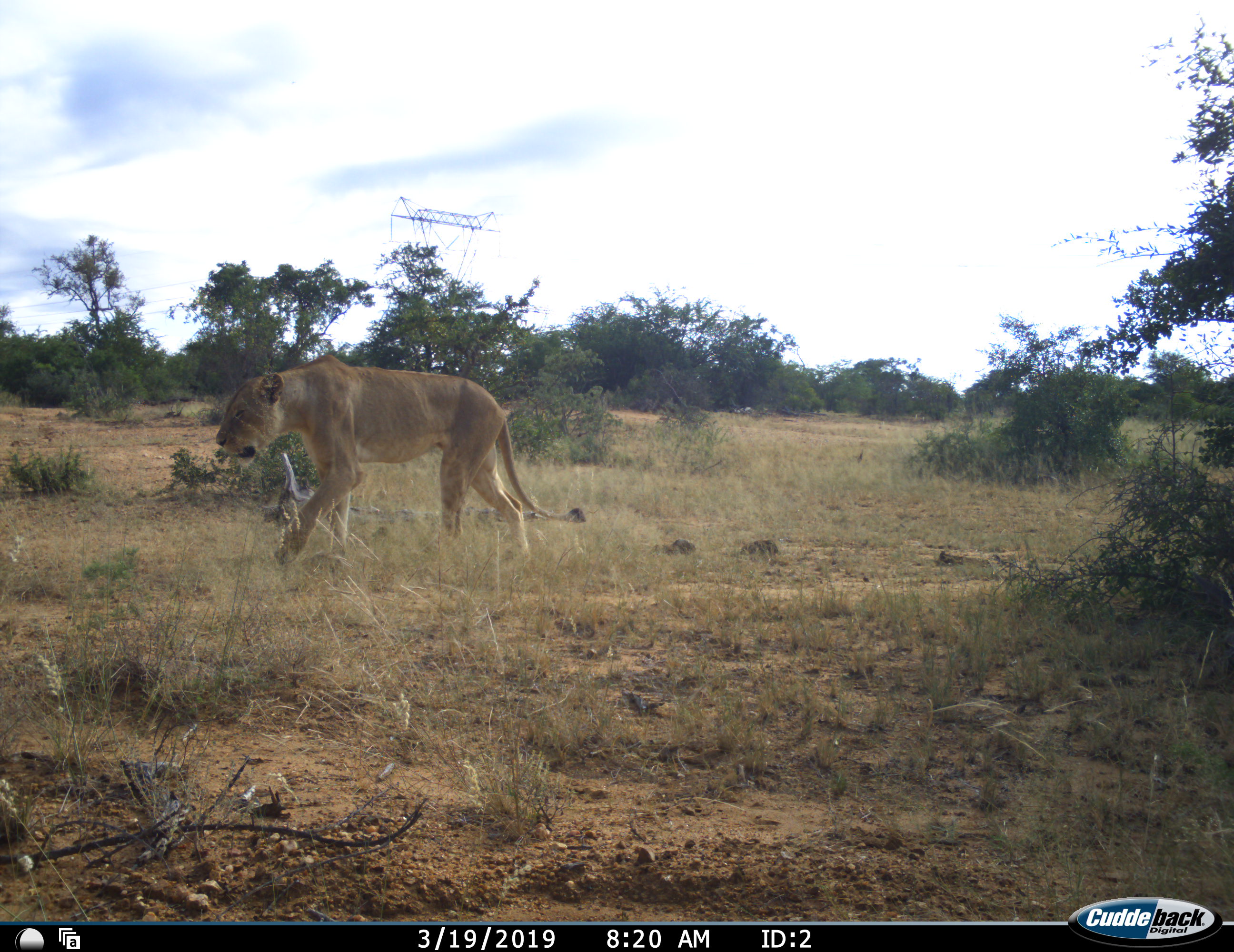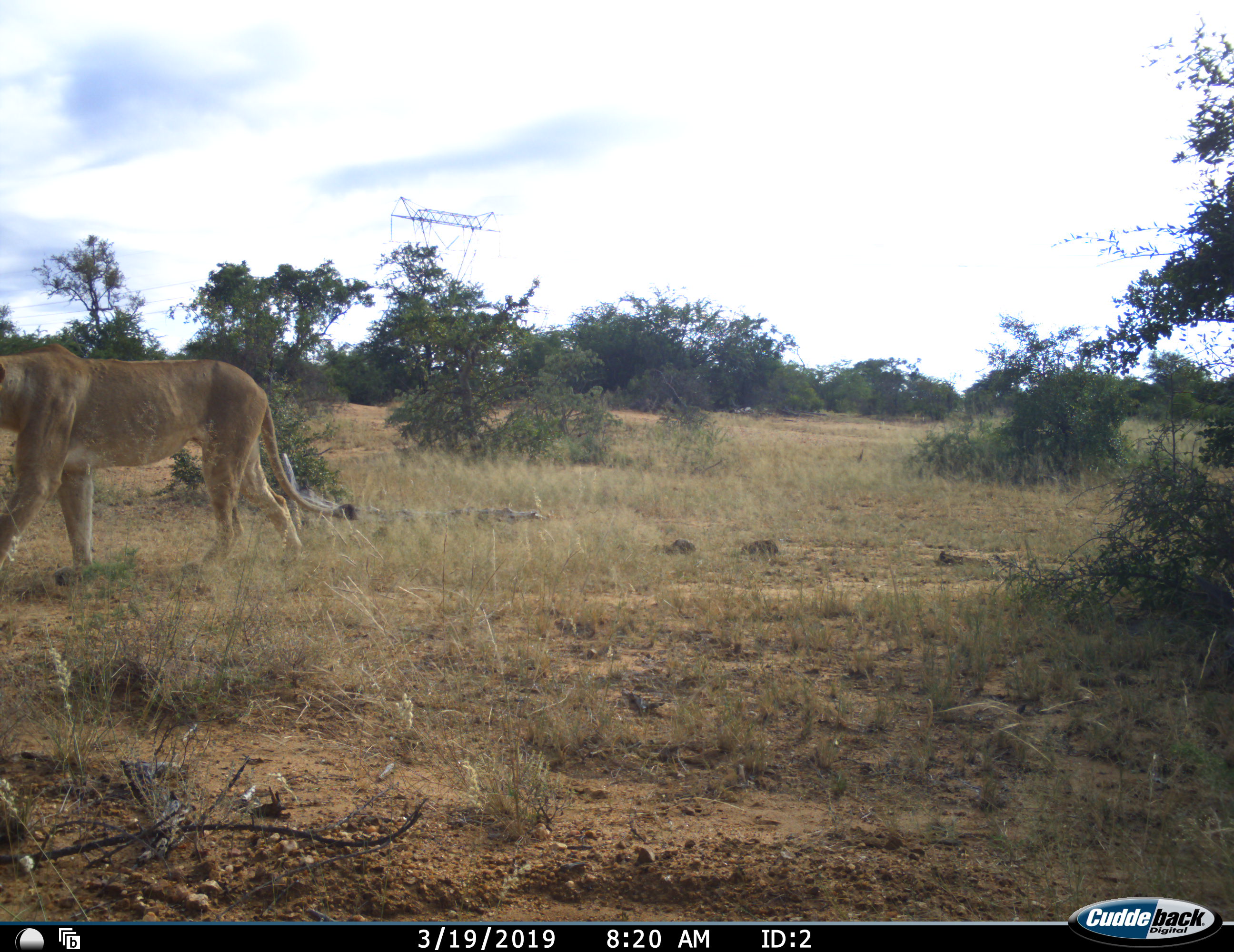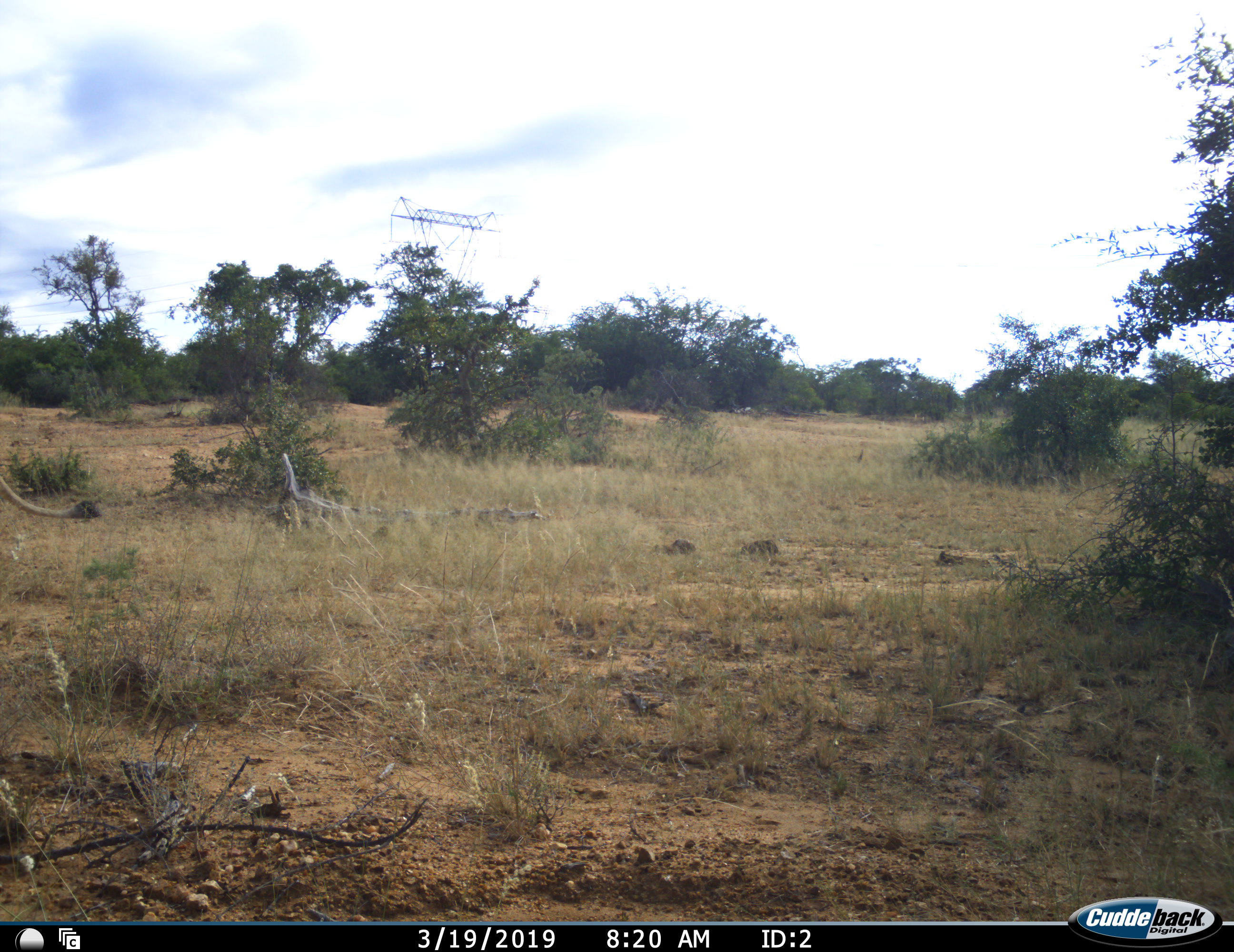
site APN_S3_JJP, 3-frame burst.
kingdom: Animalia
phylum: Chordata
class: Mammalia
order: Carnivora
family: Felidae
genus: Panthera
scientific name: Panthera leo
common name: lion female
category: lionfemale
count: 1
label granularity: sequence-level